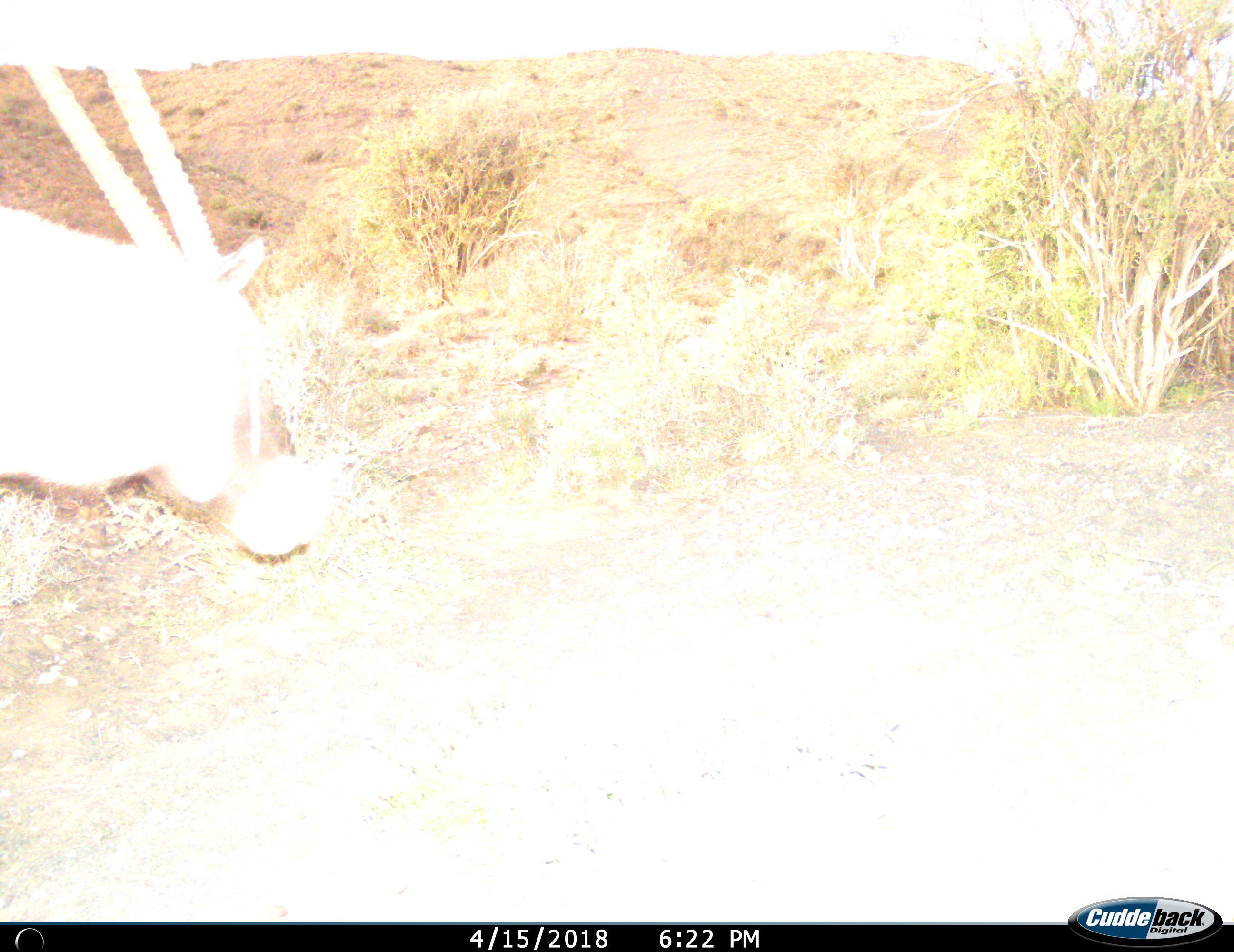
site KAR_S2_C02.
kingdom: Animalia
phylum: Chordata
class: Mammalia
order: Artiodactyla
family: Bovidae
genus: Oryx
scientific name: Oryx gazella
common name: gemsbok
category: oryx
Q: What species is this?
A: Oryx (gemsbok) (Oryx gazella).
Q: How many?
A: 1.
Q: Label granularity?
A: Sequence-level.